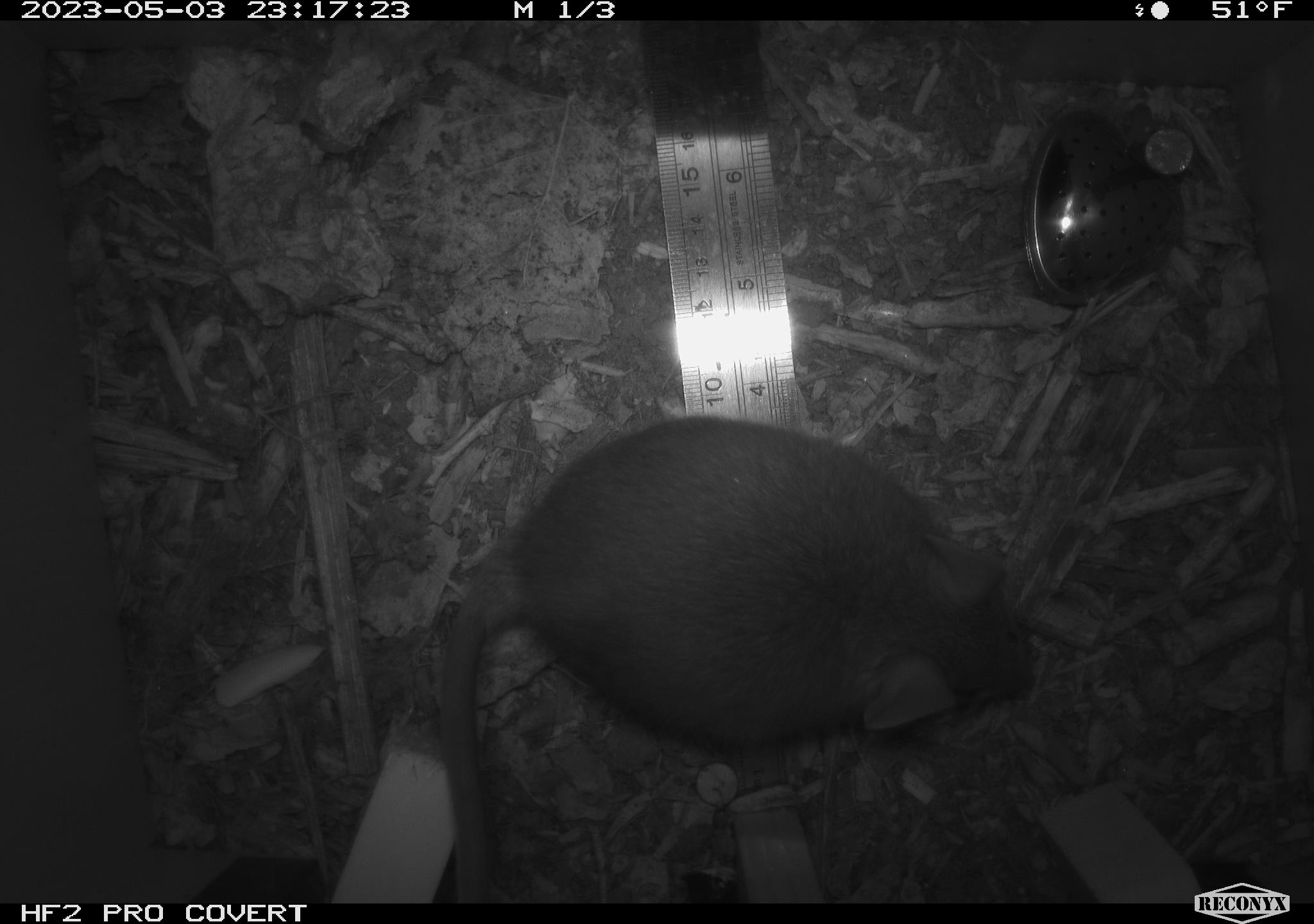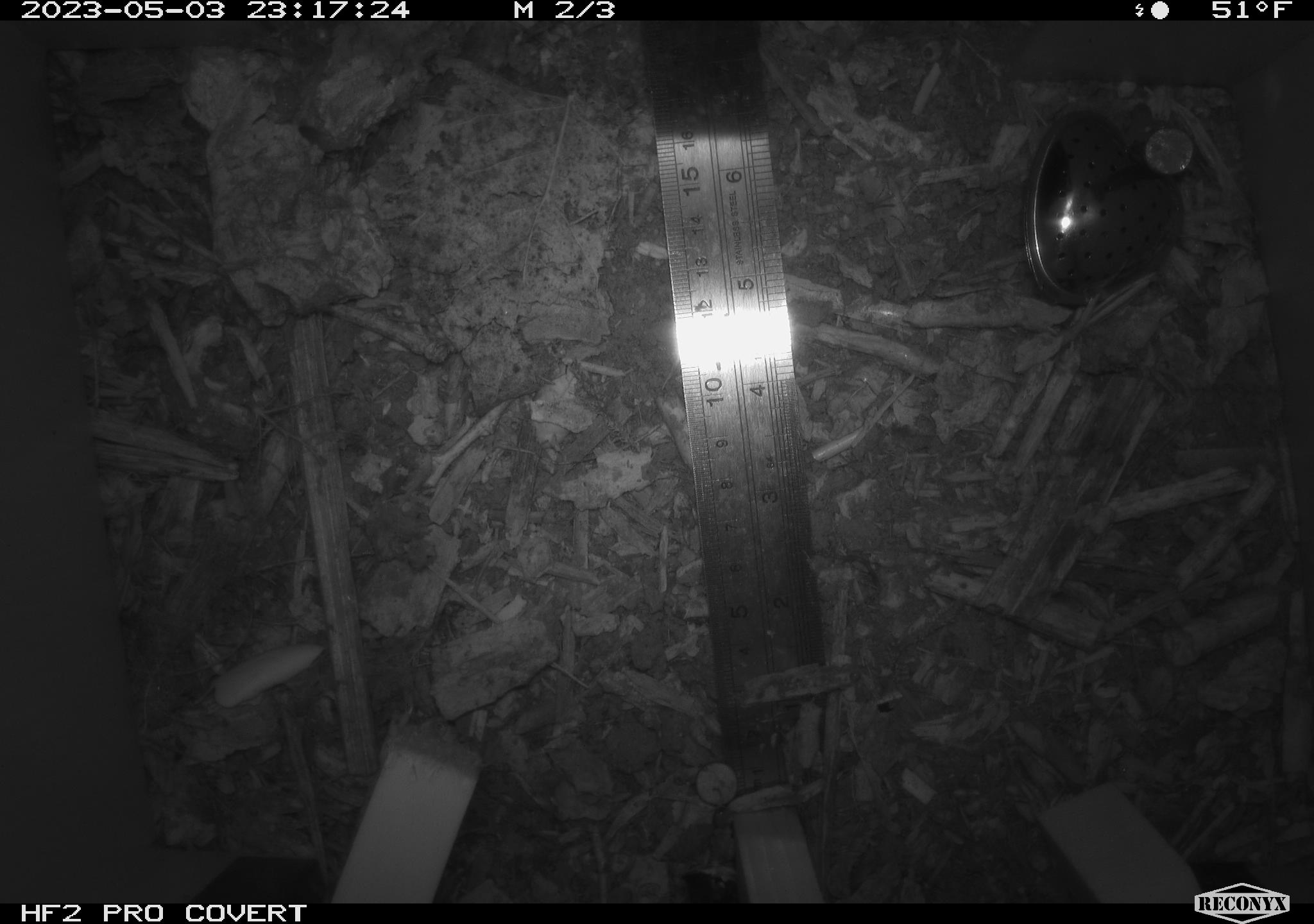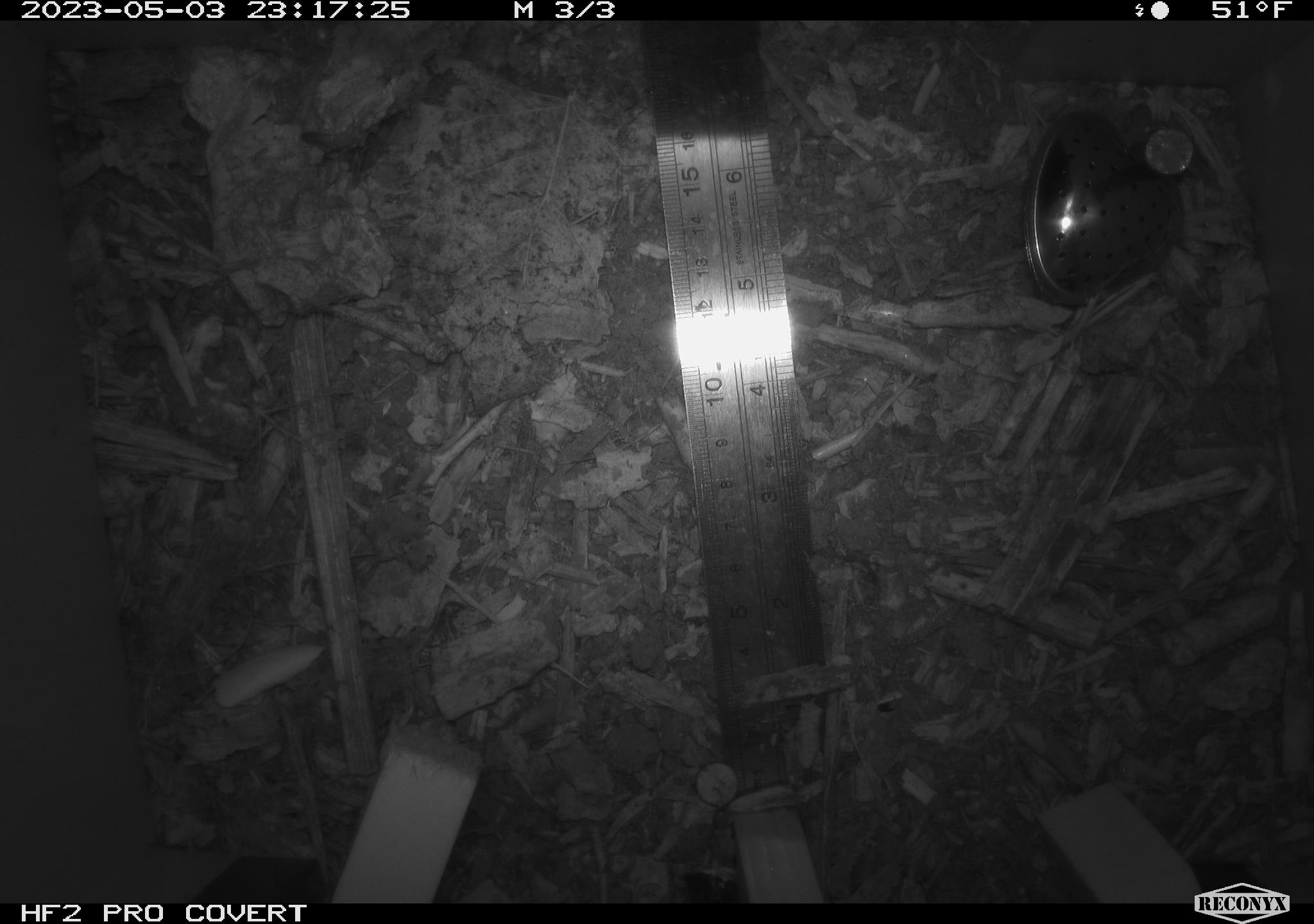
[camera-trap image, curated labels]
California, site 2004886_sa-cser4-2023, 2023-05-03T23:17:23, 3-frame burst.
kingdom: Animalia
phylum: Chordata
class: Mammalia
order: Rodentia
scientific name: Rodentia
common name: woodrat or rat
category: woodrat or rat species